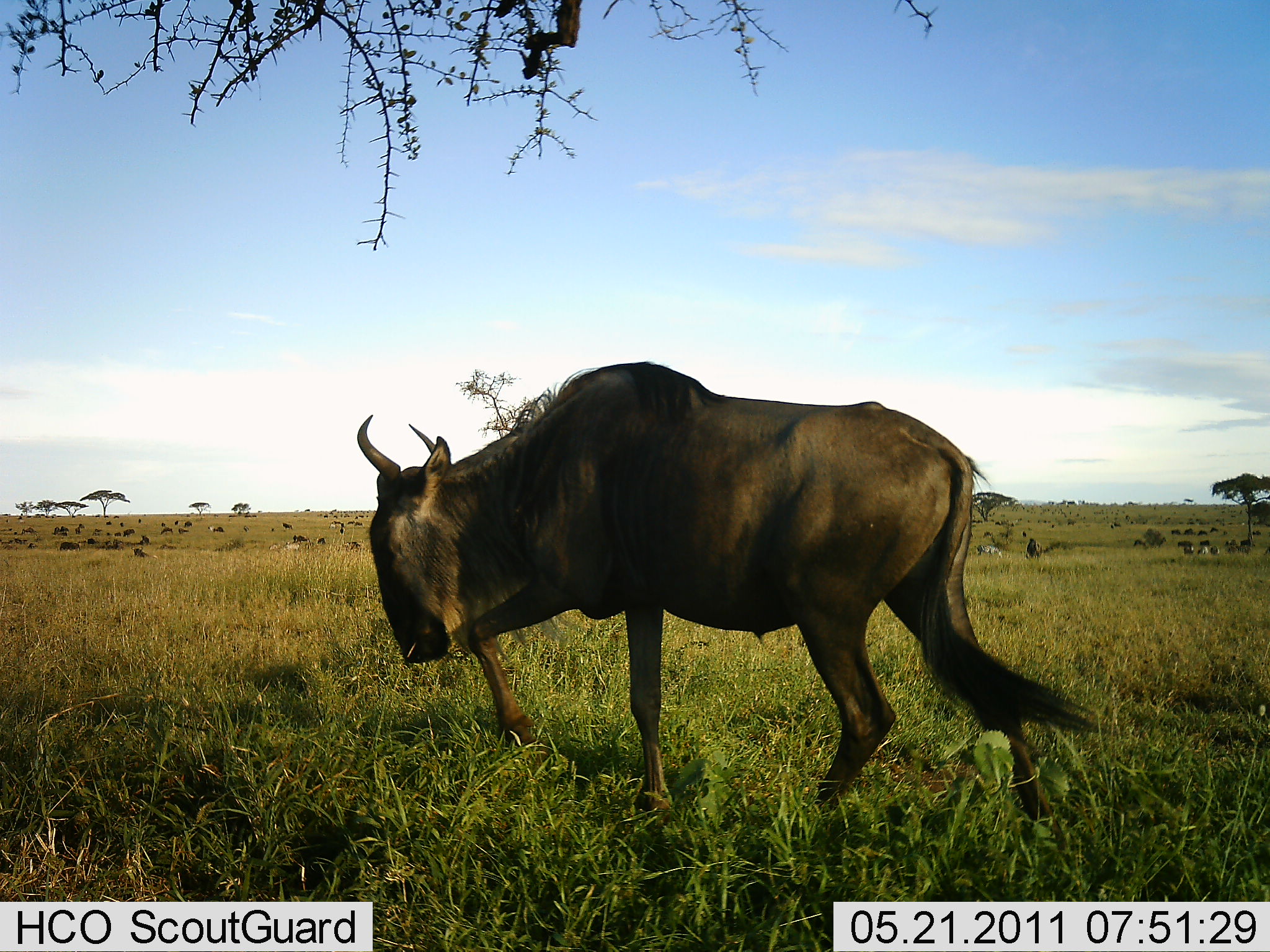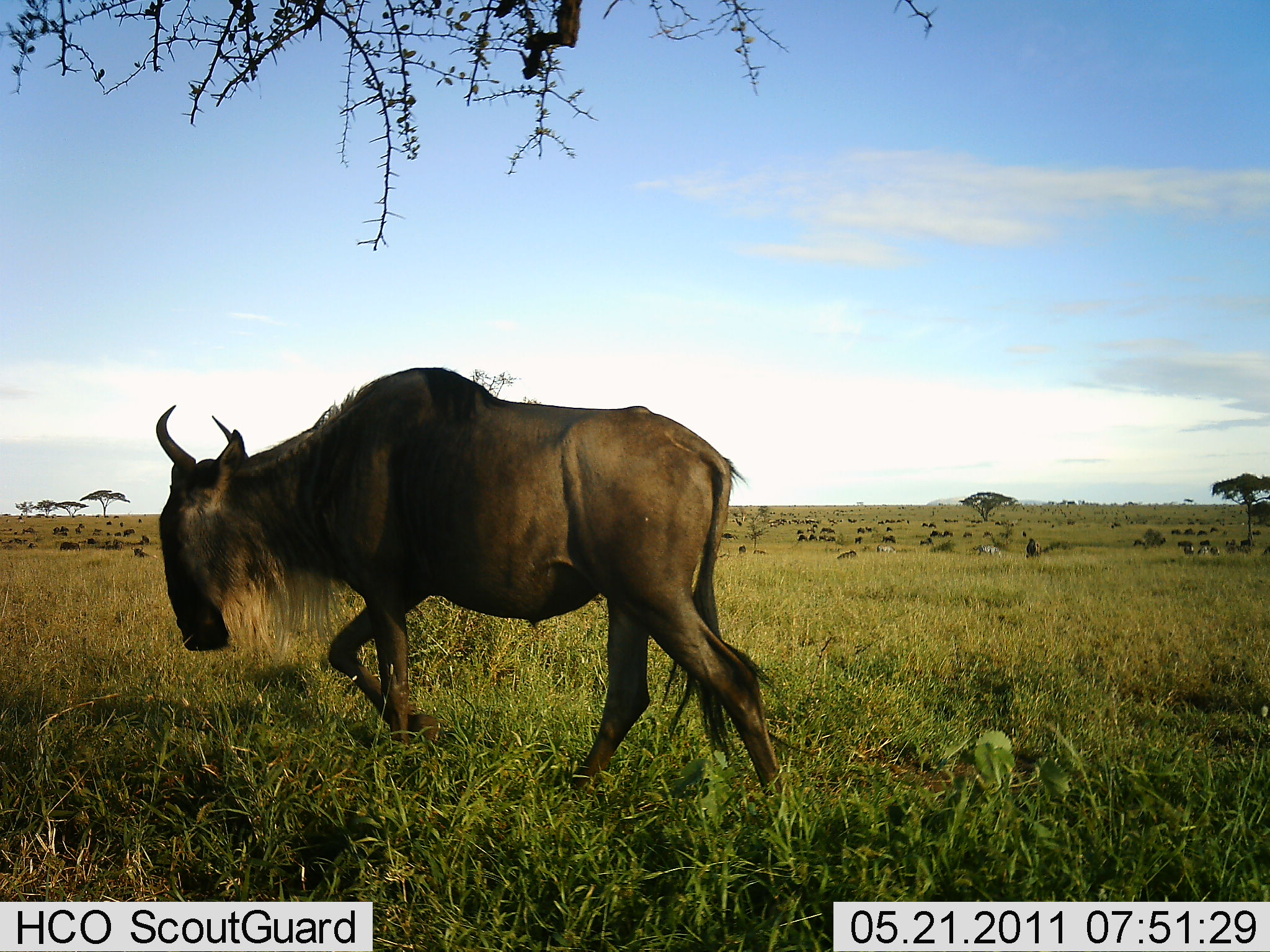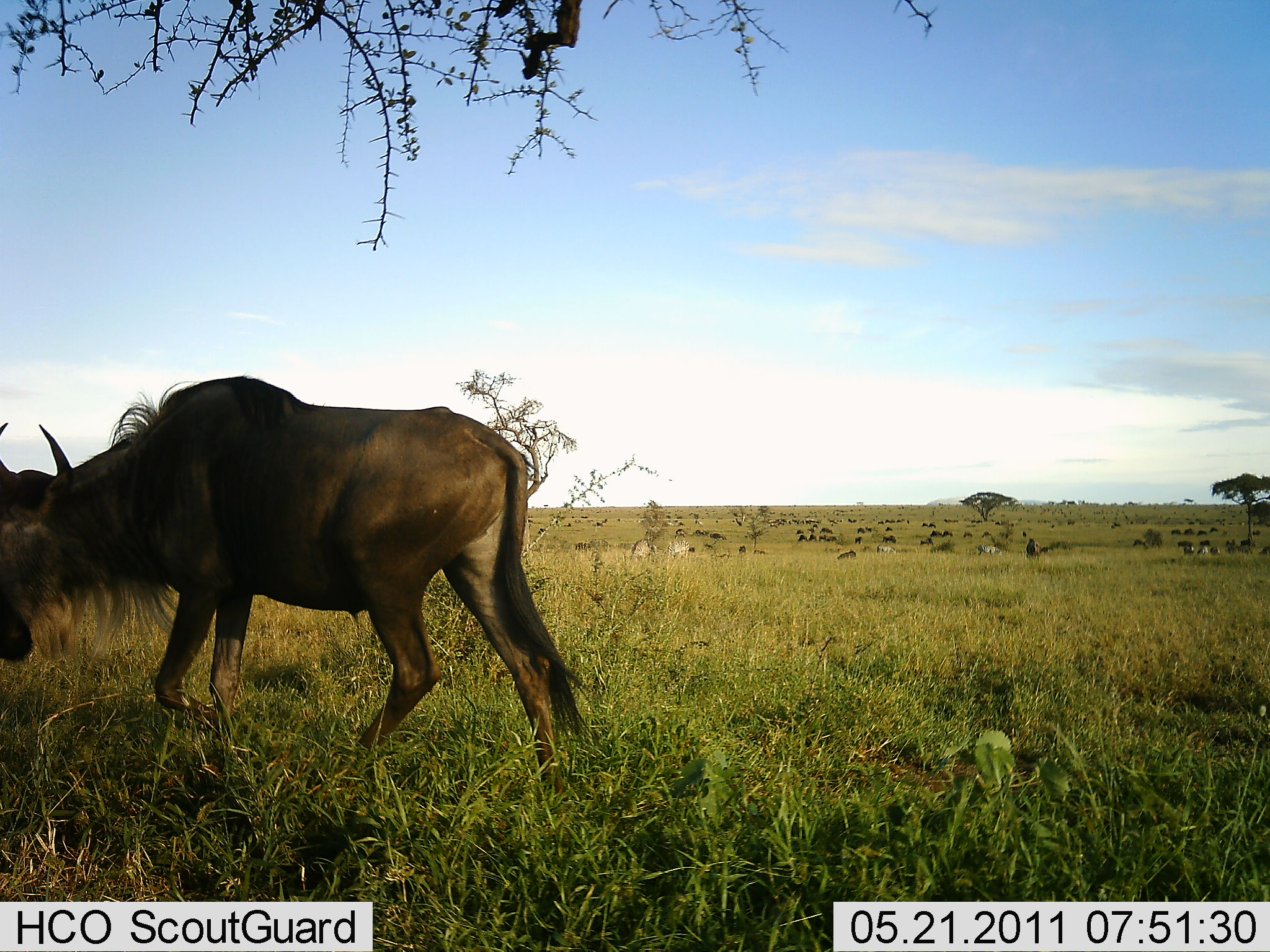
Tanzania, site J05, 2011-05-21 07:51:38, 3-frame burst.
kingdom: Animalia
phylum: Chordata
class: Mammalia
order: Artiodactyla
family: Bovidae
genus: Connochaetes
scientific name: Connochaetes taurinus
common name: blue wildebeest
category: wildebeest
Wildebeest (blue wildebeest) (Connochaetes taurinus), count 1. Behavior (volunteer vote fractions): standing 0%, resting 0%, moving 91%, interacting 0%. Young present (vote fraction): 0%. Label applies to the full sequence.